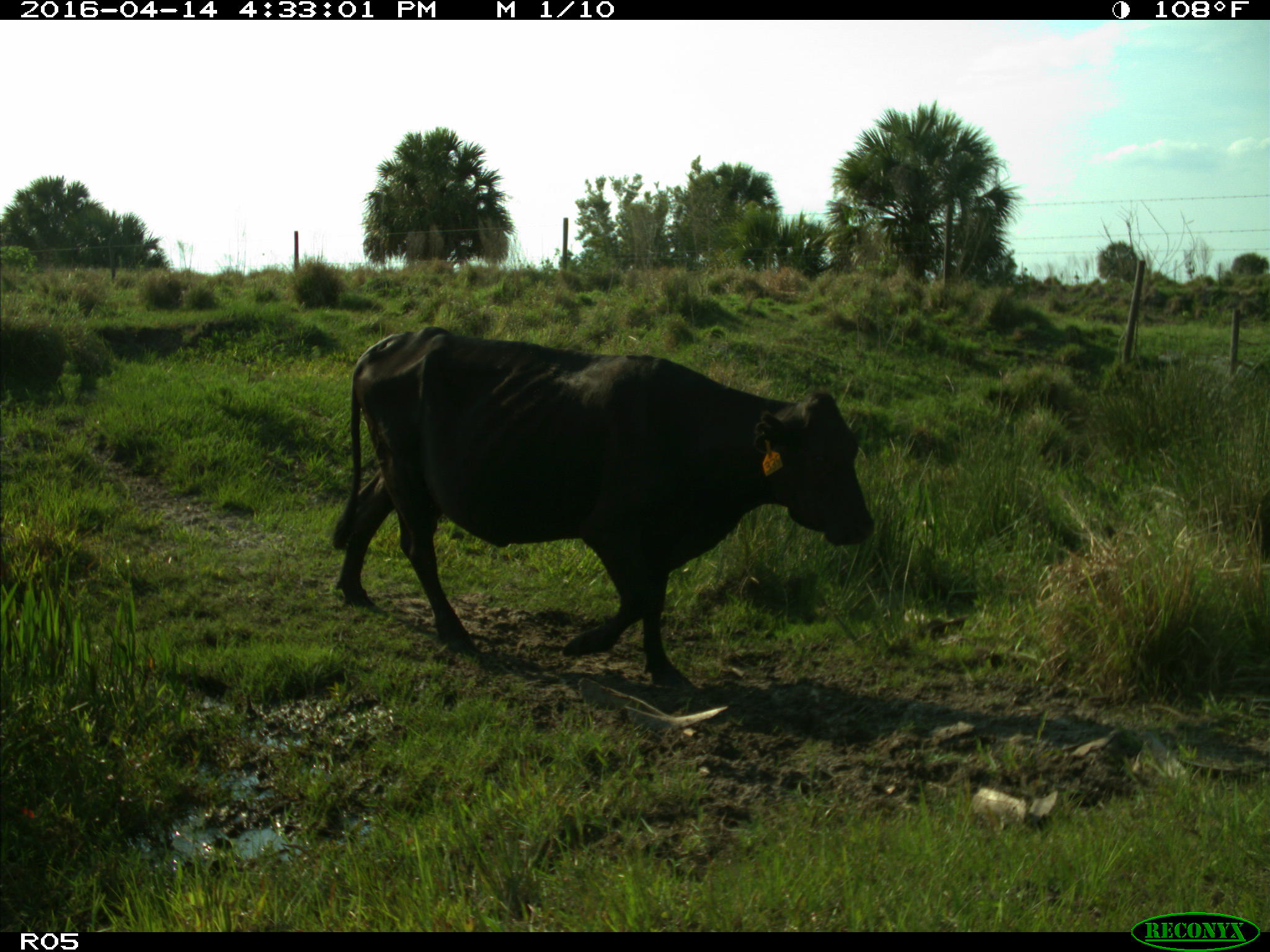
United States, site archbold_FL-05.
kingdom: Animalia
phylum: Chordata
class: Mammalia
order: Artiodactyla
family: Bovidae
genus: Bos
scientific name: Bos taurus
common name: domestic cow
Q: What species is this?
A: Bos taurus (domestic cow).